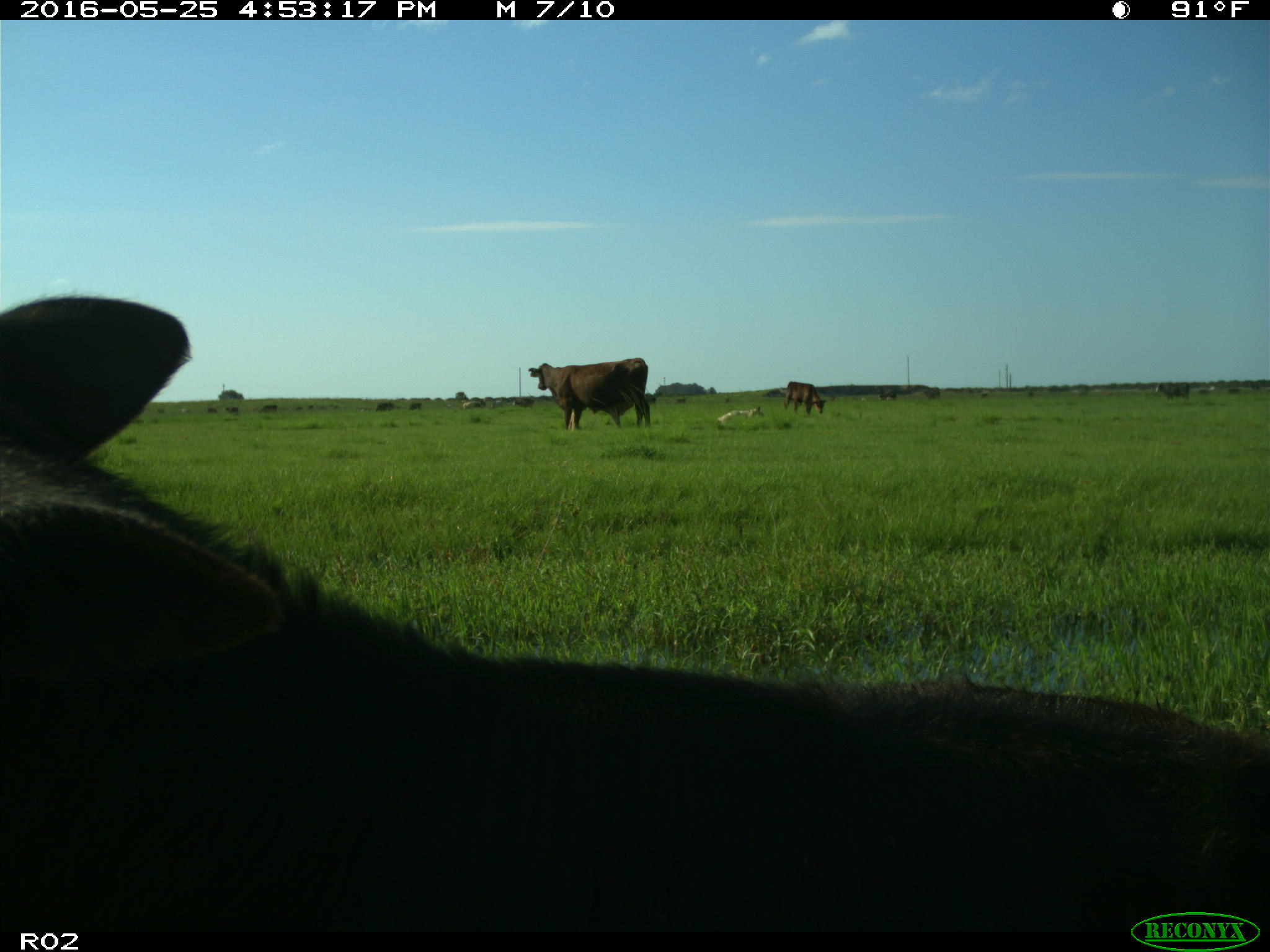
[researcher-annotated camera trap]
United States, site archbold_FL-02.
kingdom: Animalia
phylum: Chordata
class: Mammalia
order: Artiodactyla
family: Bovidae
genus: Bos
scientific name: Bos taurus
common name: domestic cow